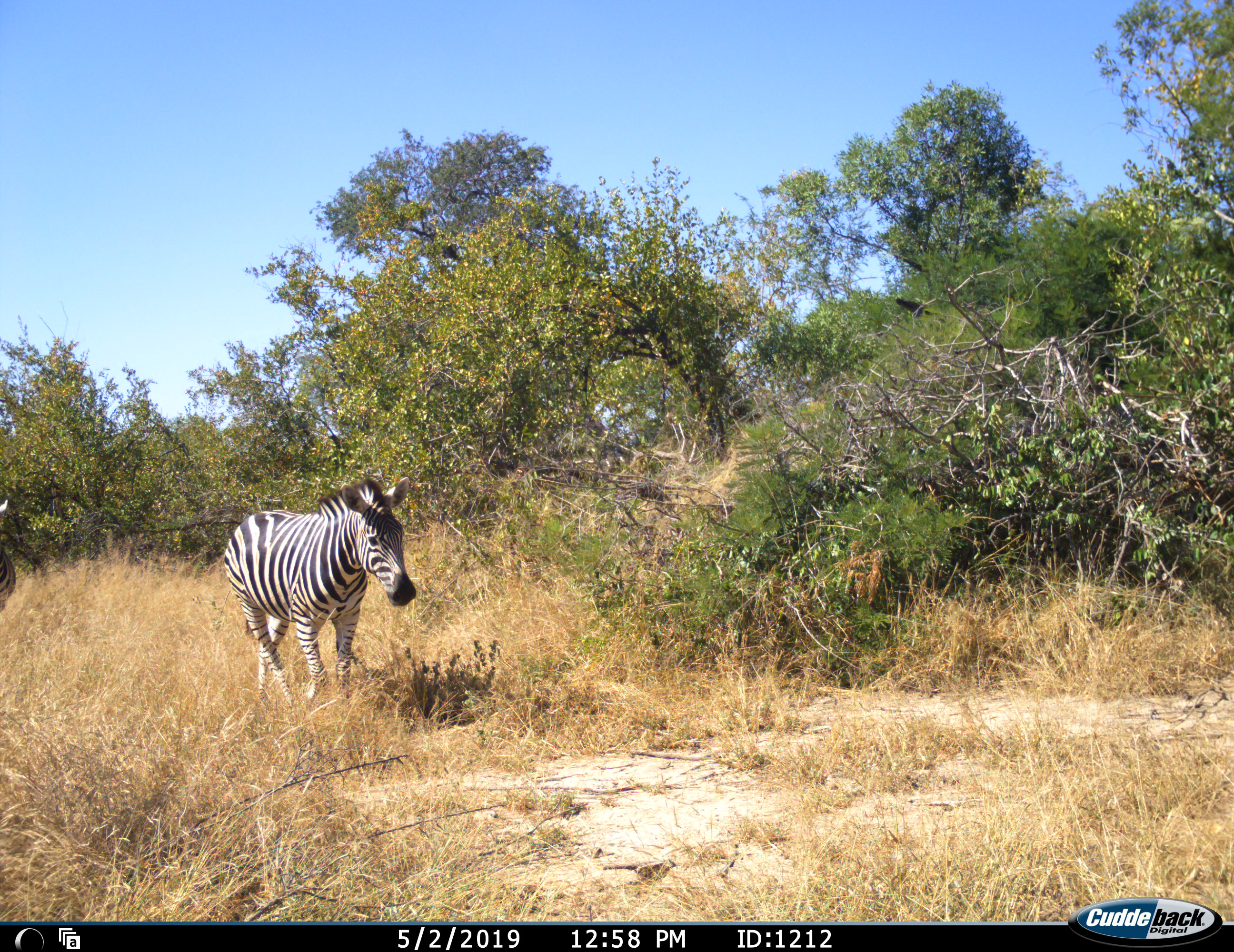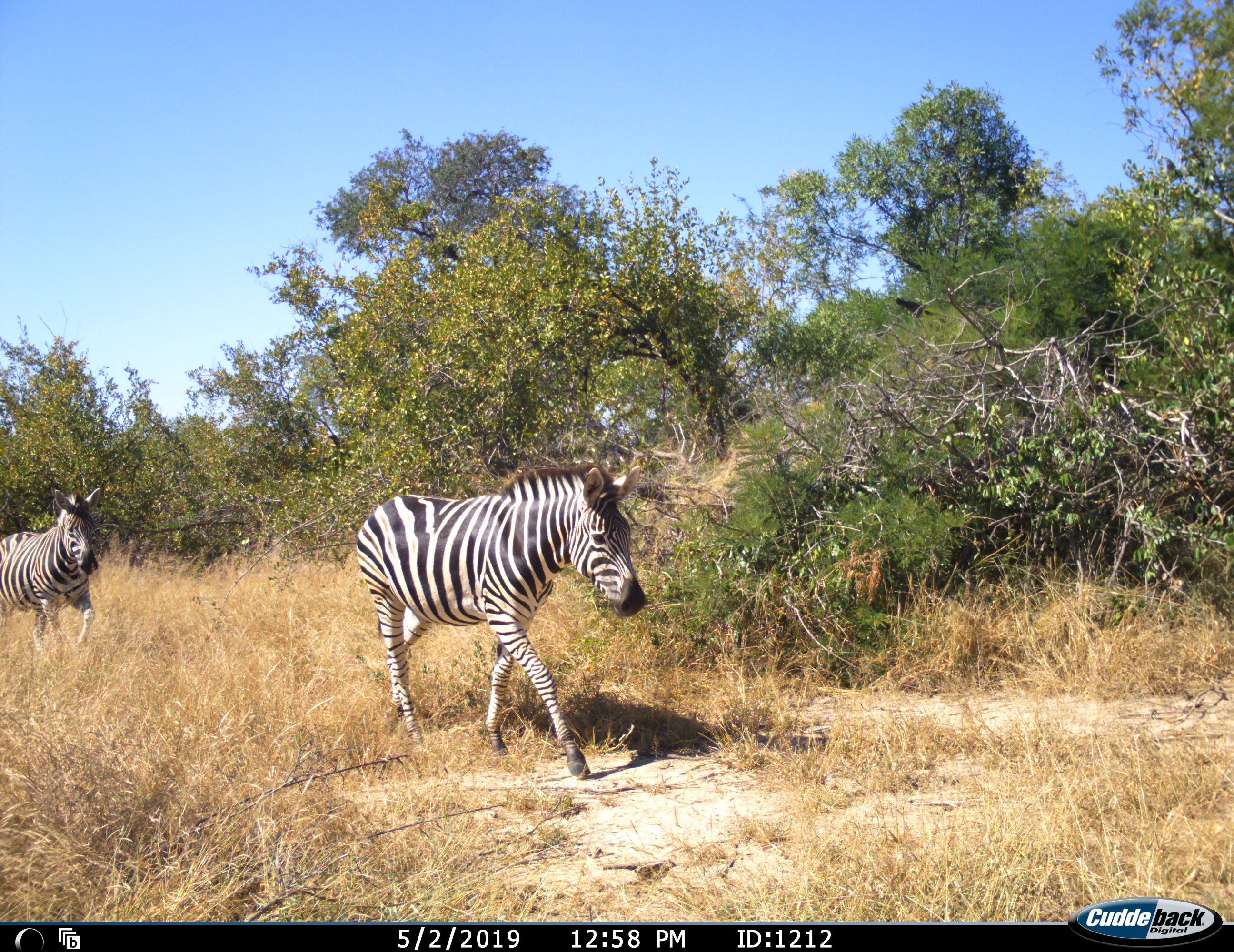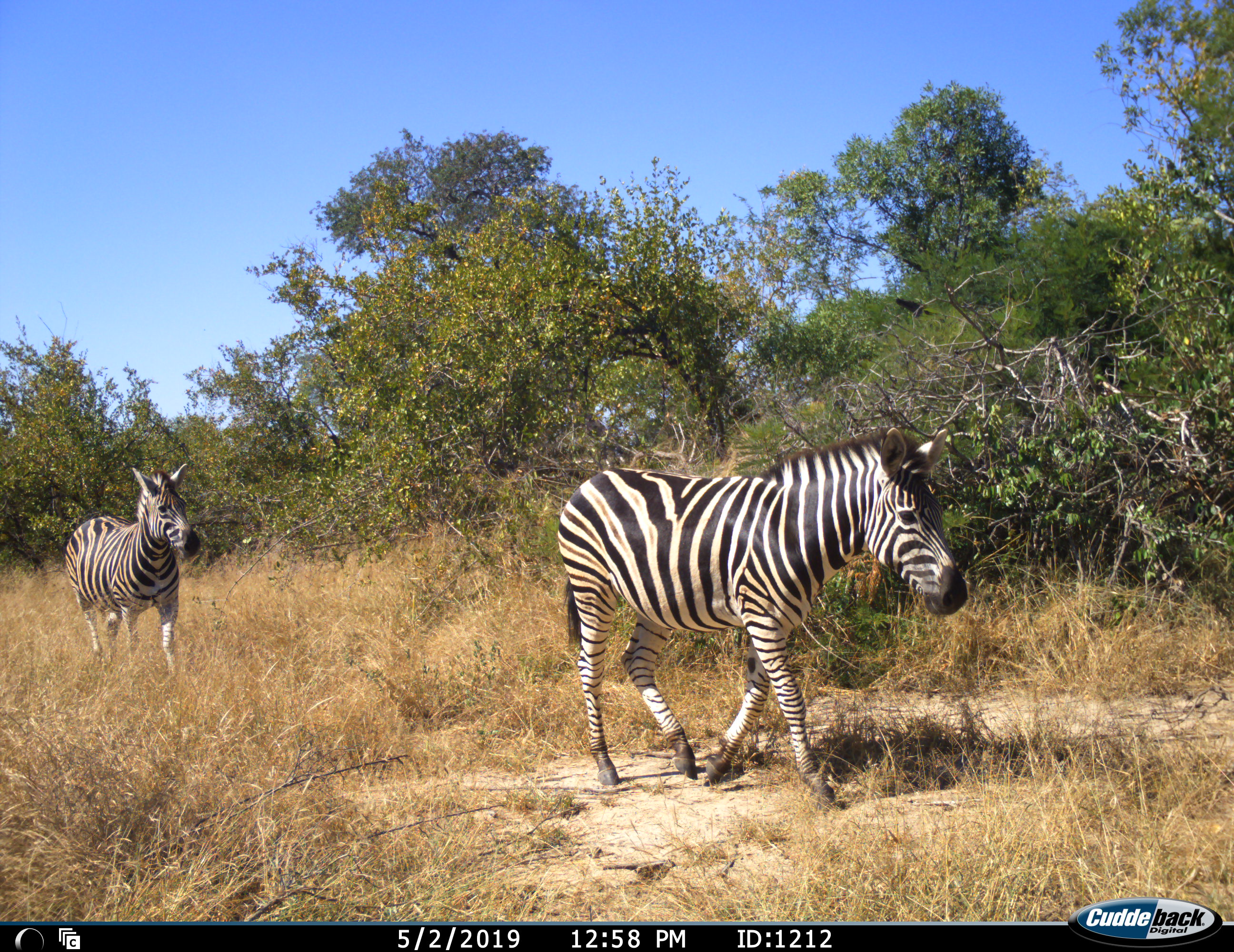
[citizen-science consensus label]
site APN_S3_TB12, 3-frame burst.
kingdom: Animalia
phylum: Chordata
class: Mammalia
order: Perissodactyla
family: Equidae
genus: Equus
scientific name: Equus quagga burchellii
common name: burchell's zebra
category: zebraburchells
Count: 2.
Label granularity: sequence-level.